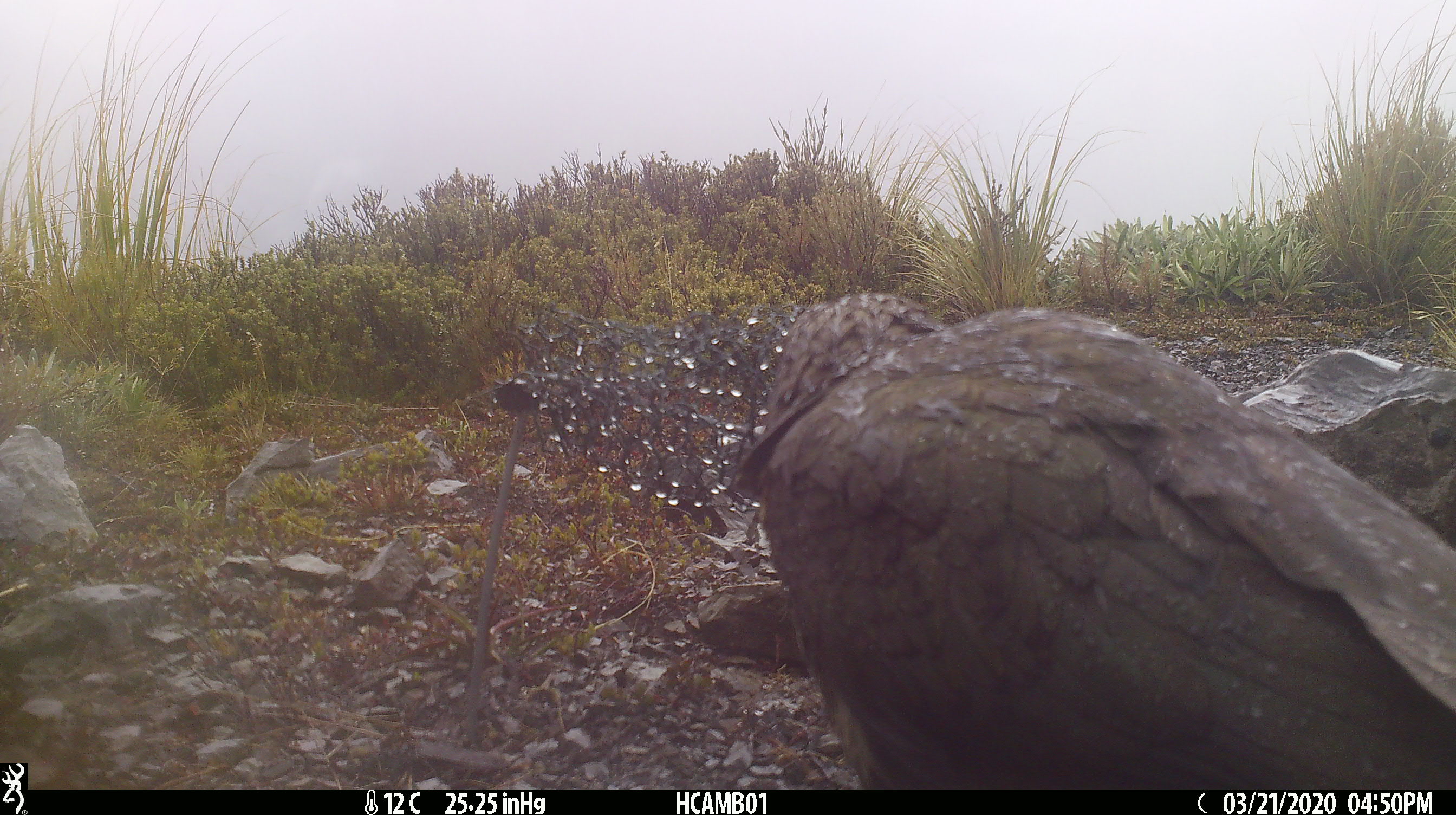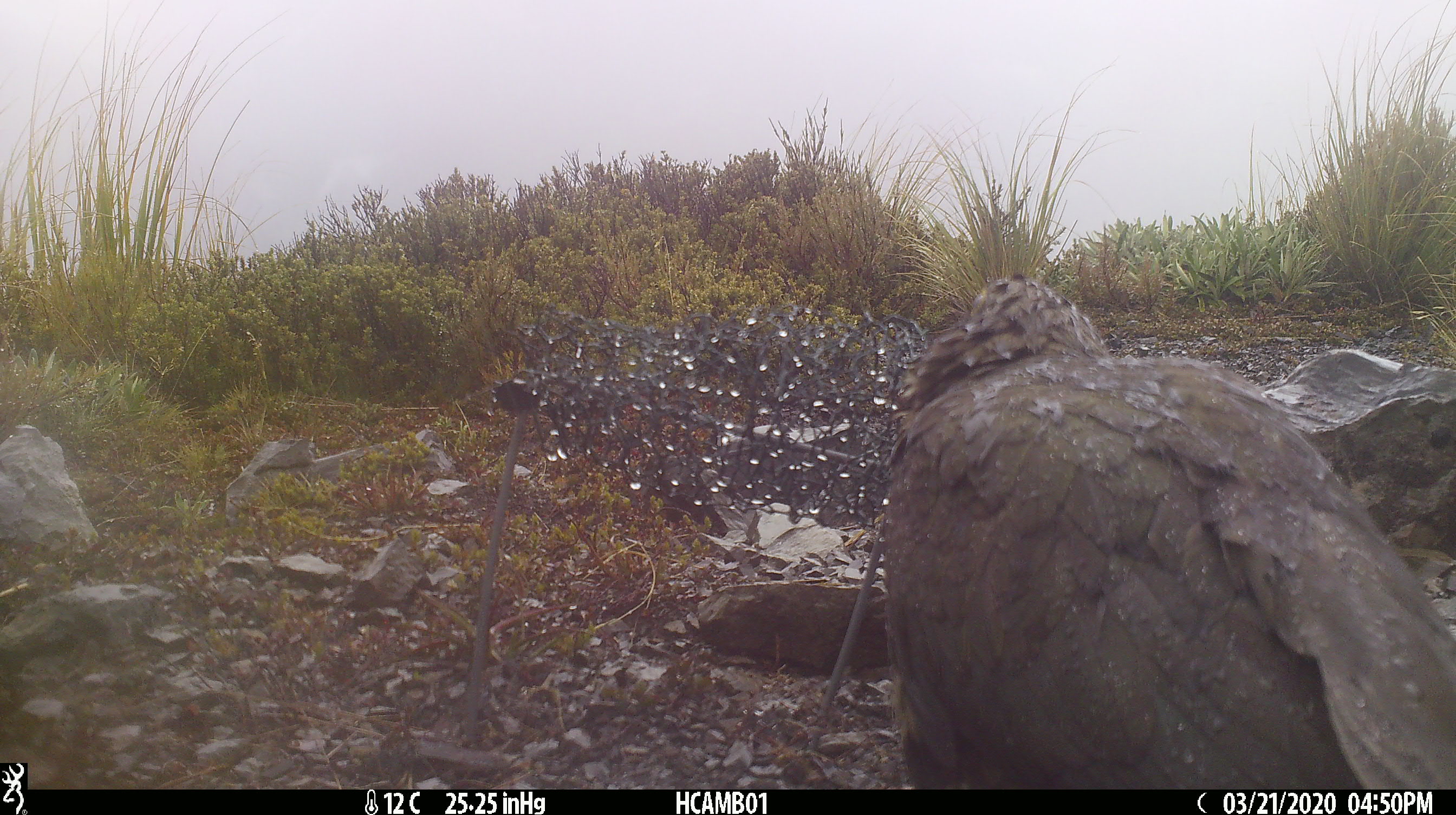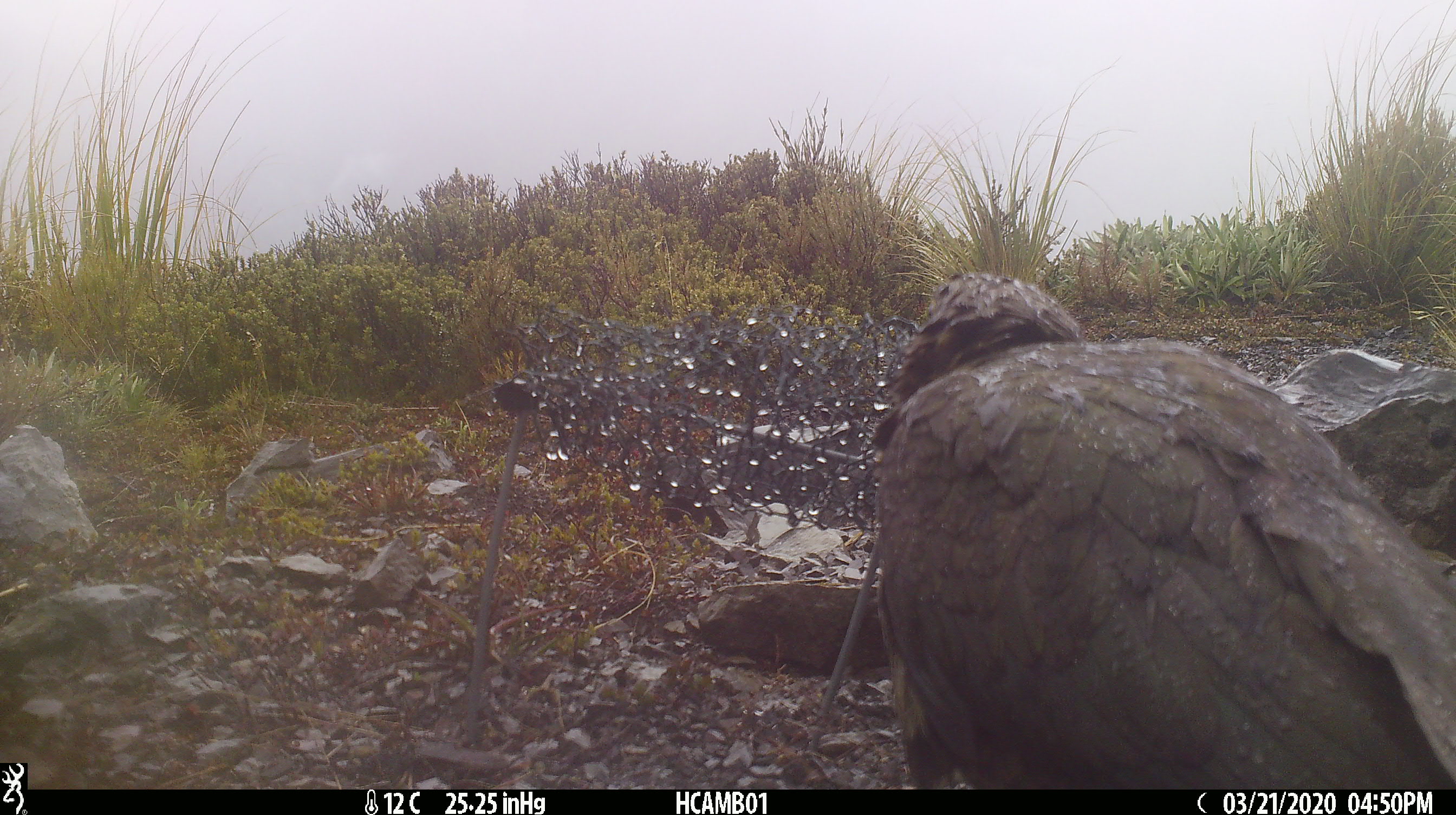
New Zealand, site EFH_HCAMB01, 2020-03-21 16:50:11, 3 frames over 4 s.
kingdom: Animalia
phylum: Chordata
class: Aves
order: Psittaciformes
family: Strigopidae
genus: Nestor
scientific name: Nestor notabilis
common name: kea